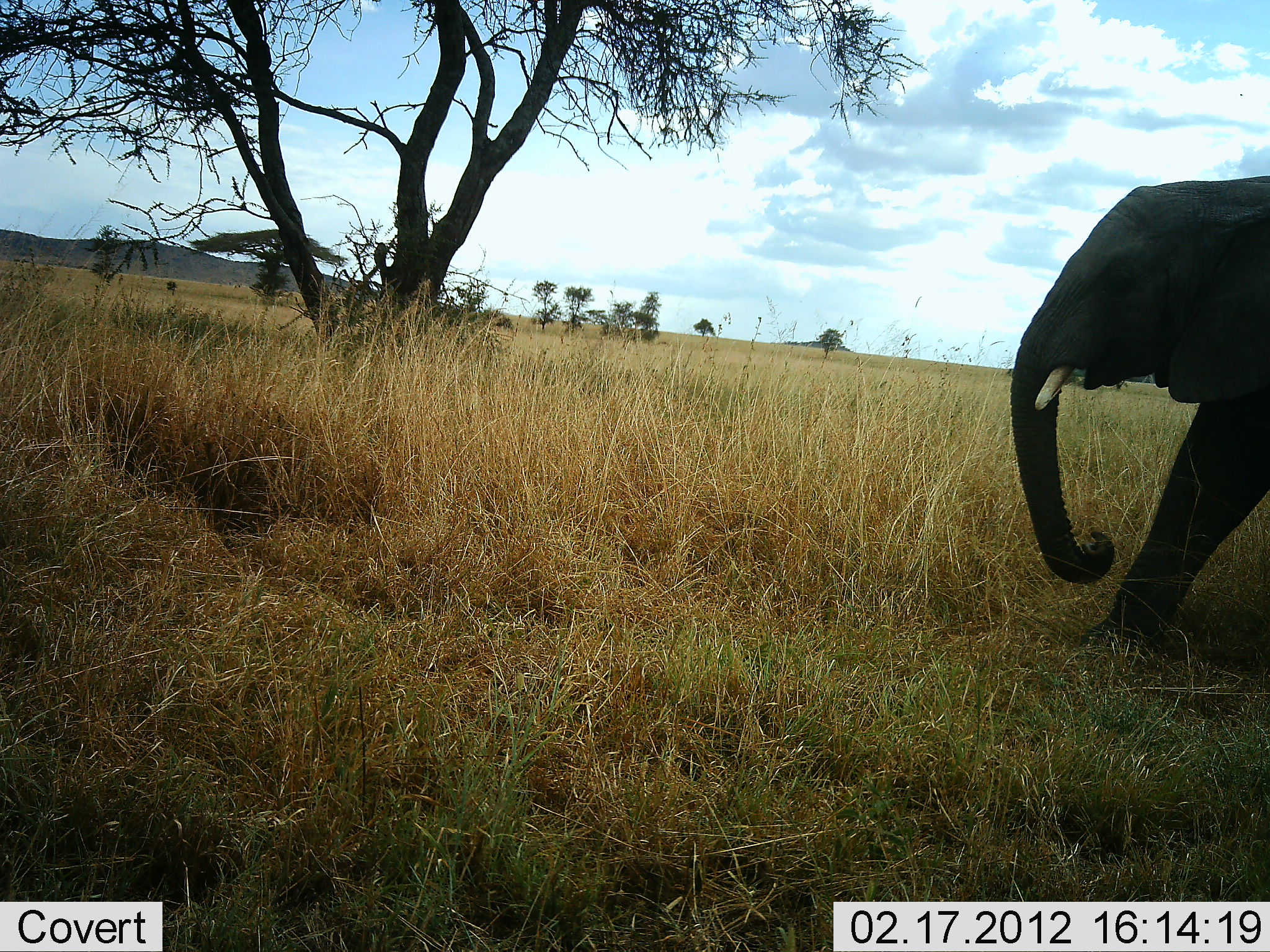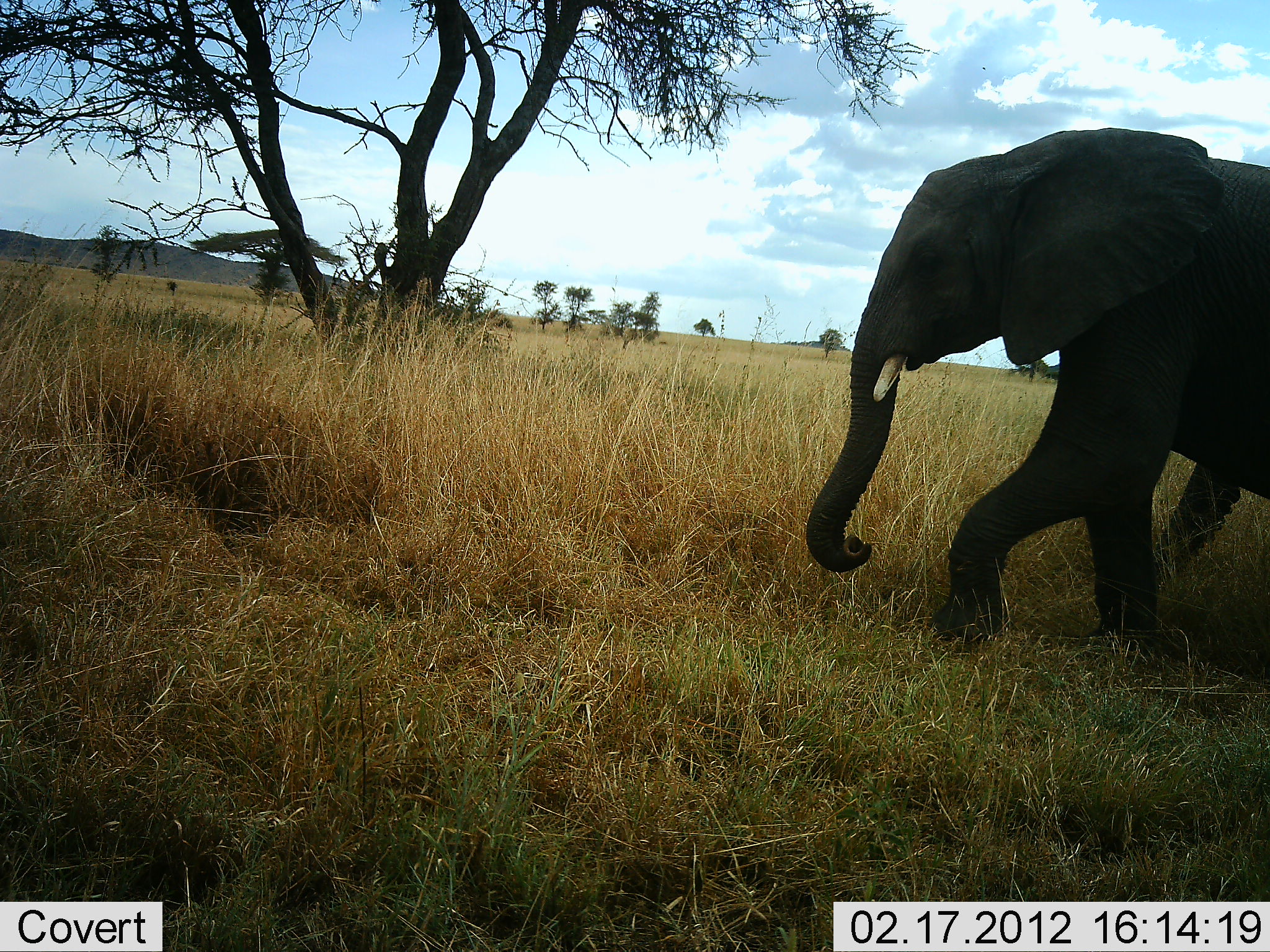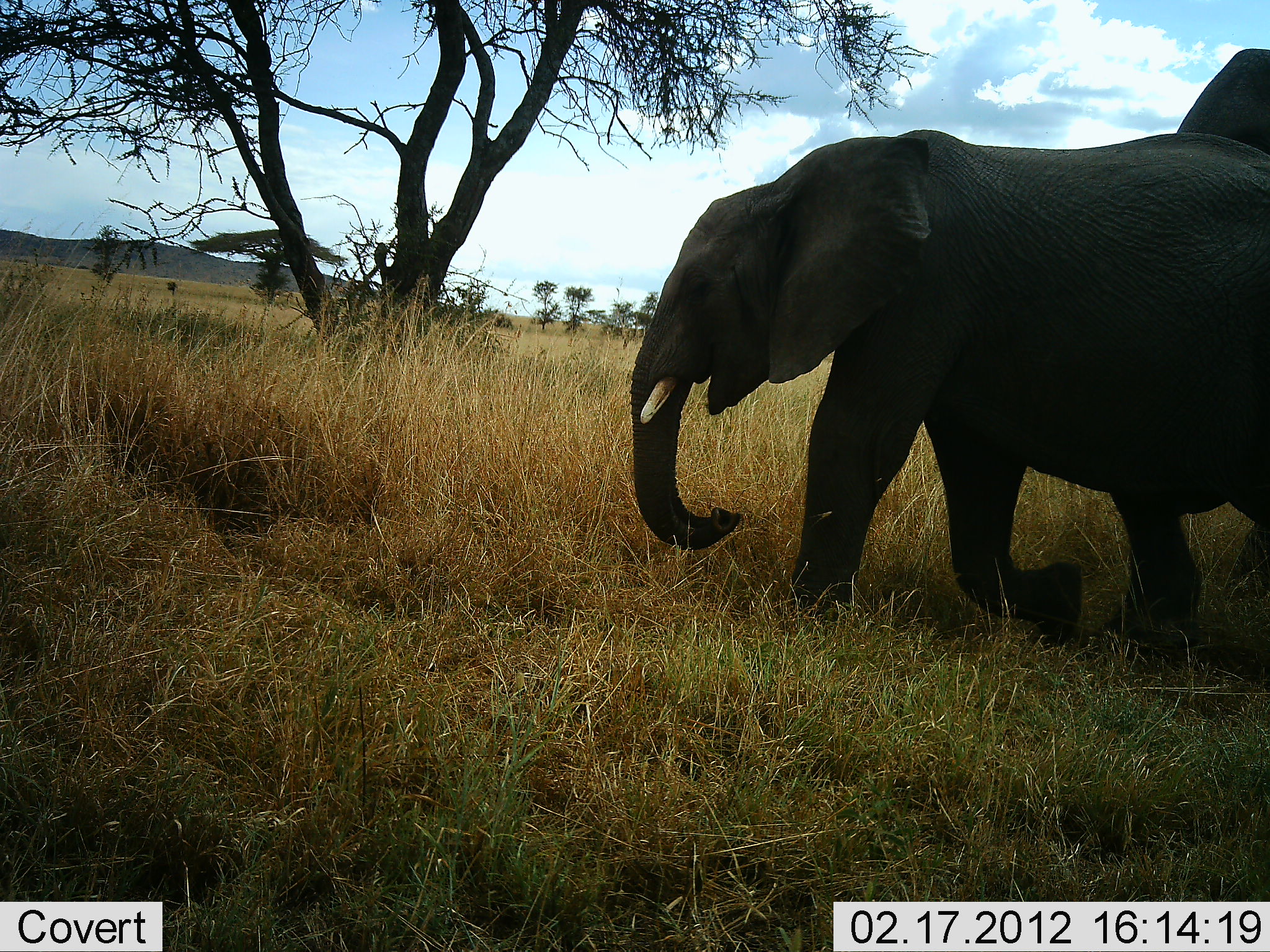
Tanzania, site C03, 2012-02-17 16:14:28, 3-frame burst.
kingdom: Animalia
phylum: Chordata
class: Mammalia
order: Proboscidea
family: Elephantidae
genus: Loxodonta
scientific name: Loxodonta africana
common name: african bush elephant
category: elephant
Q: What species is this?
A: Elephant (african bush elephant) (Loxodonta africana).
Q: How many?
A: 2.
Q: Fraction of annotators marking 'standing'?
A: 2%.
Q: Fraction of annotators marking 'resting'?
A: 0%.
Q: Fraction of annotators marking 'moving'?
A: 98%.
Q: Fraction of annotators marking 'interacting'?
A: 0%.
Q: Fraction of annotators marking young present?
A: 10%.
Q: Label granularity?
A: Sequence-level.